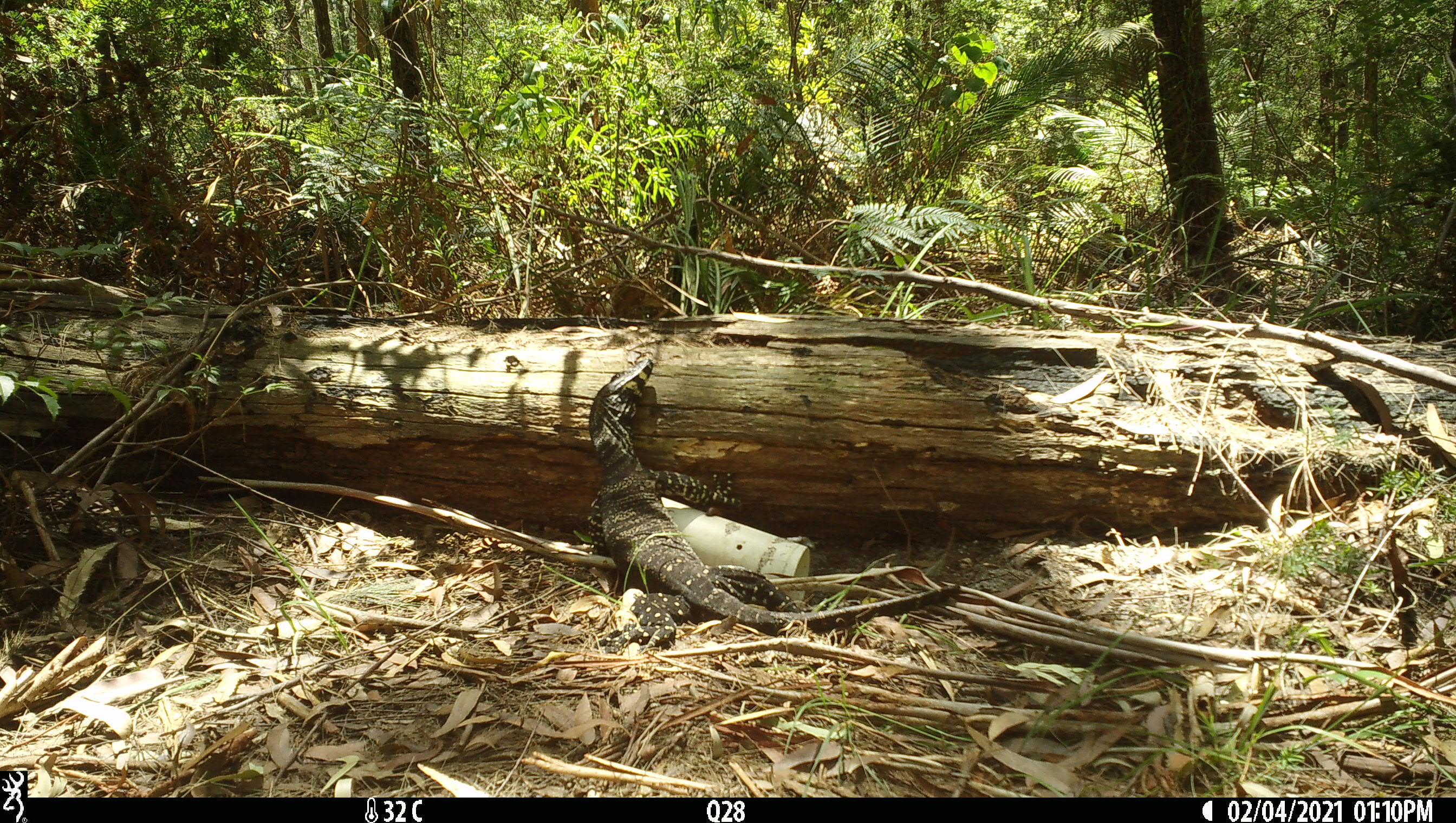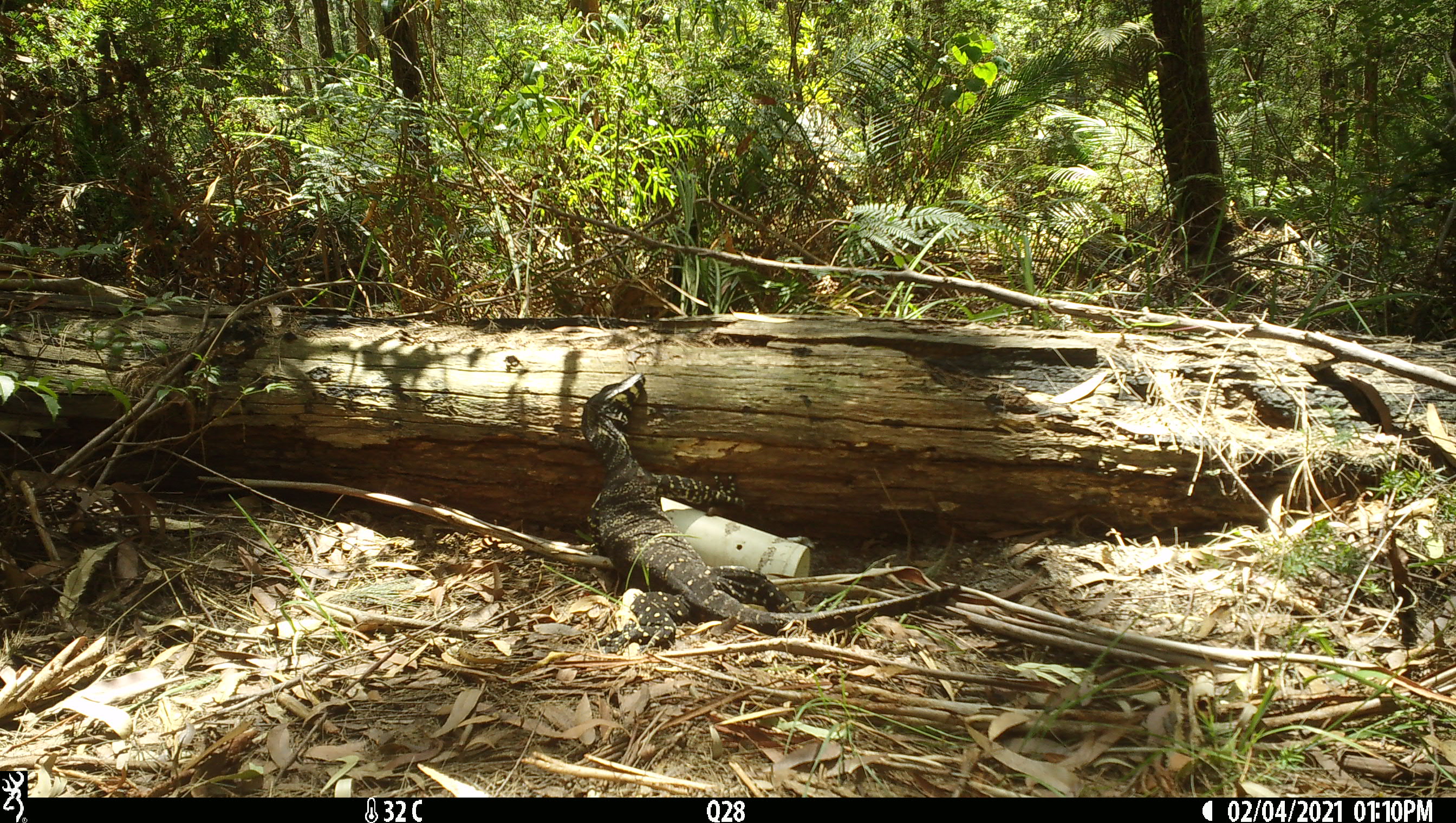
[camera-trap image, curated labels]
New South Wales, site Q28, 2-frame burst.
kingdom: Animalia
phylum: Chordata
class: Reptilia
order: Squamata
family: Varanidae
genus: Varanus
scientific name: Varanus varius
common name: lace monitor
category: goanna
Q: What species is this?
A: Goanna (lace monitor) (Varanus varius).